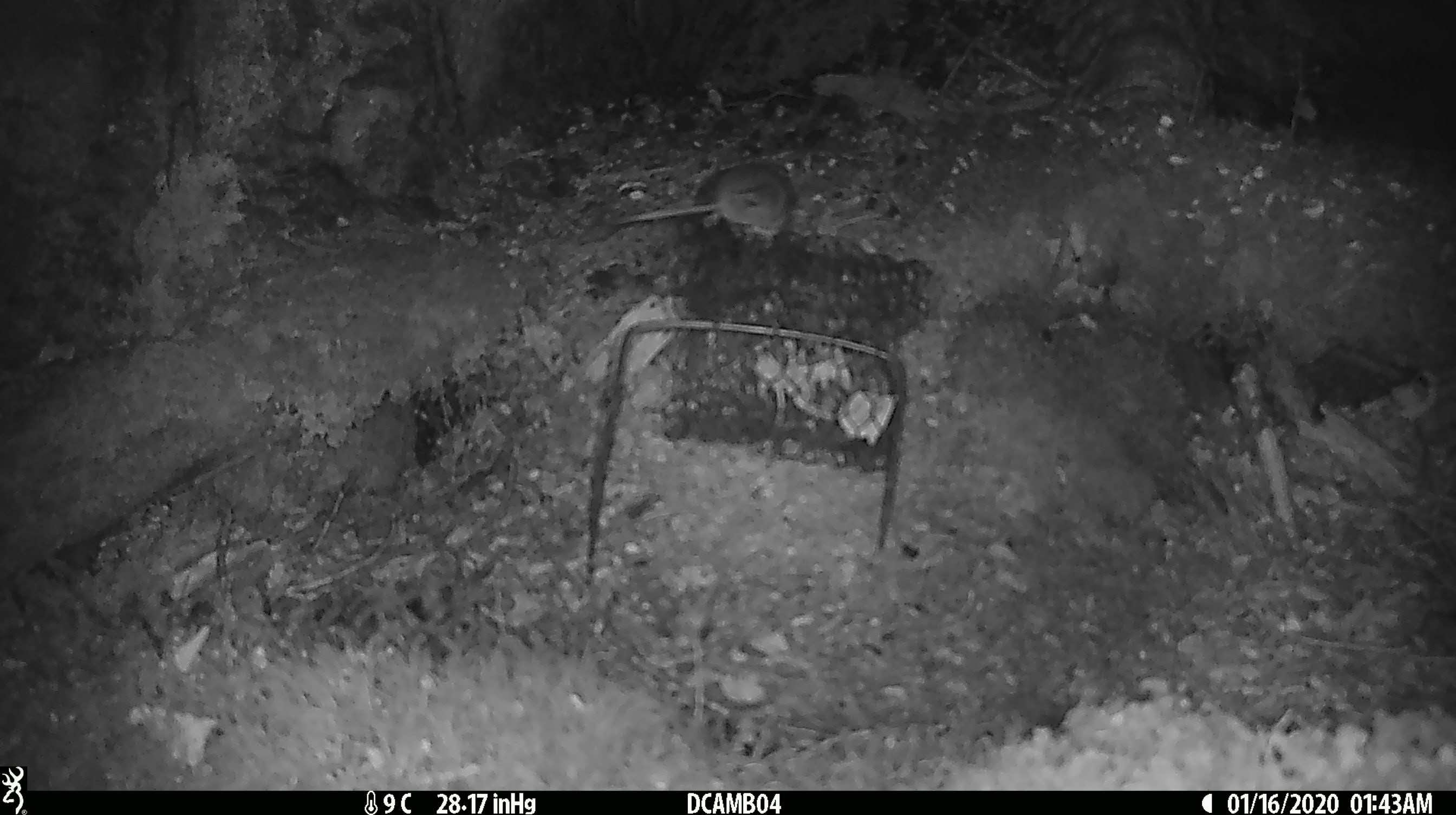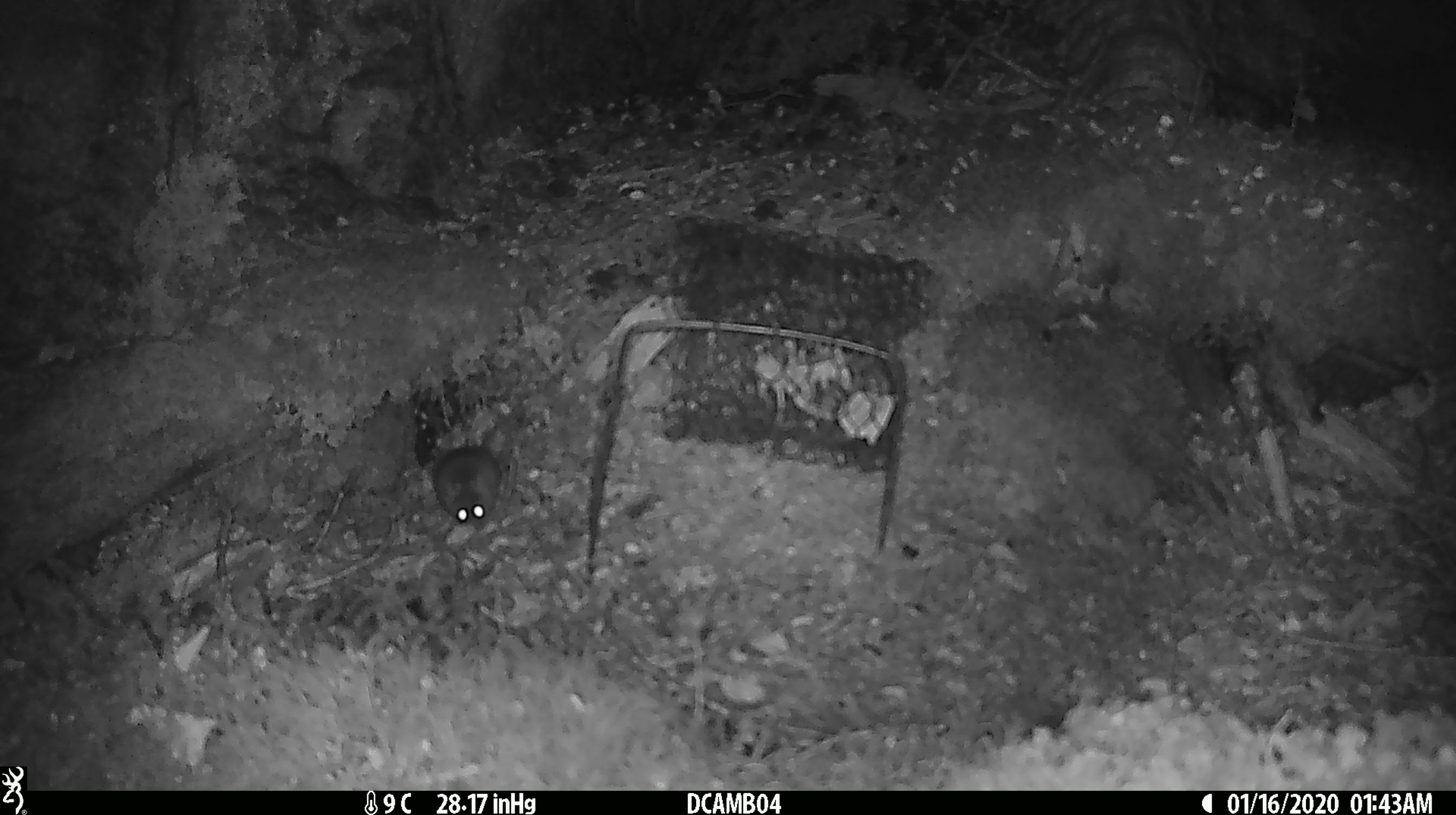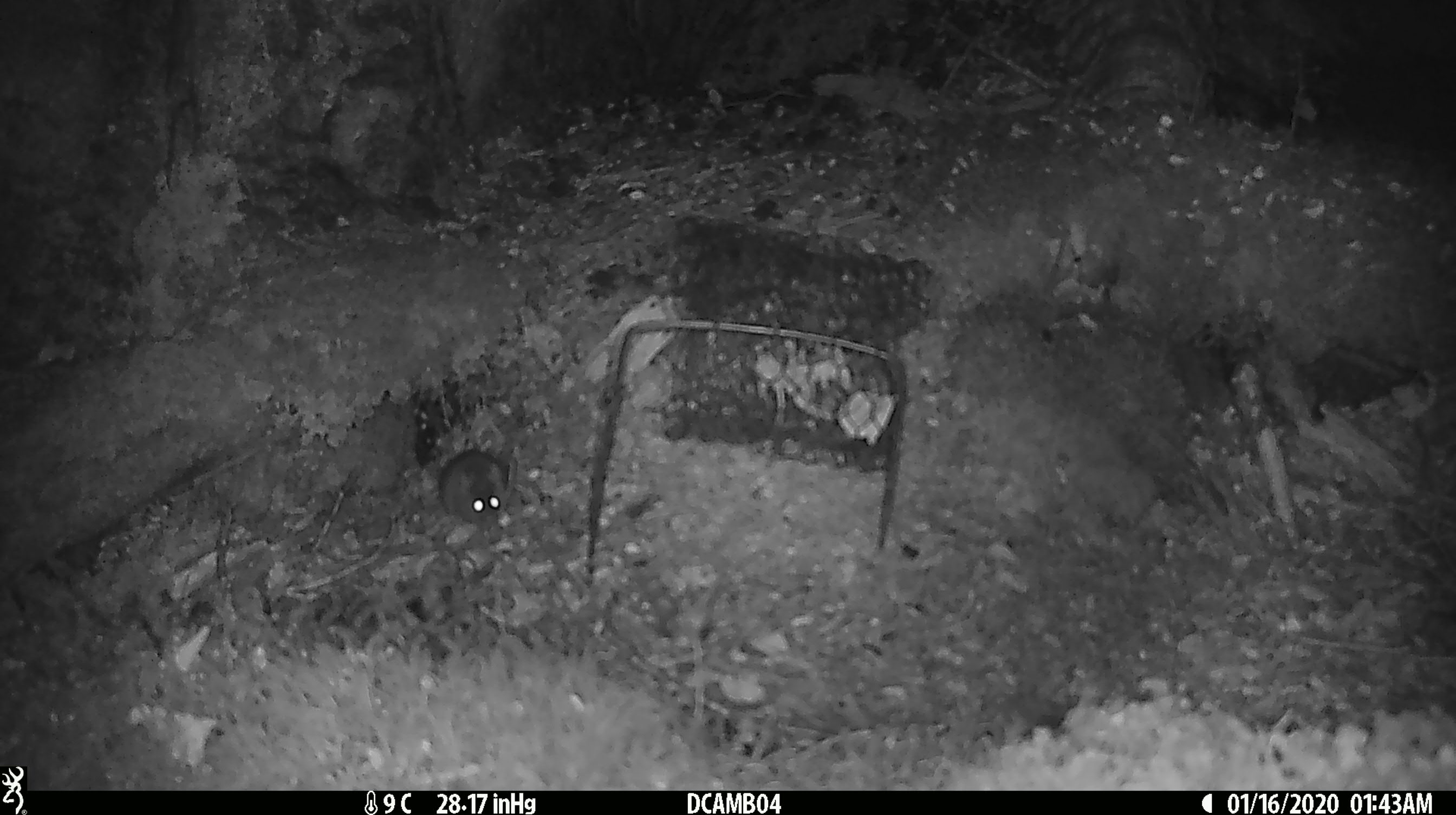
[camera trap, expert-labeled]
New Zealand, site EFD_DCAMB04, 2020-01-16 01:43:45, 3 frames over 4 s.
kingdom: Animalia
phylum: Chordata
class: Mammalia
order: Rodentia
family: Muridae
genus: Mus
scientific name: Mus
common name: mouse